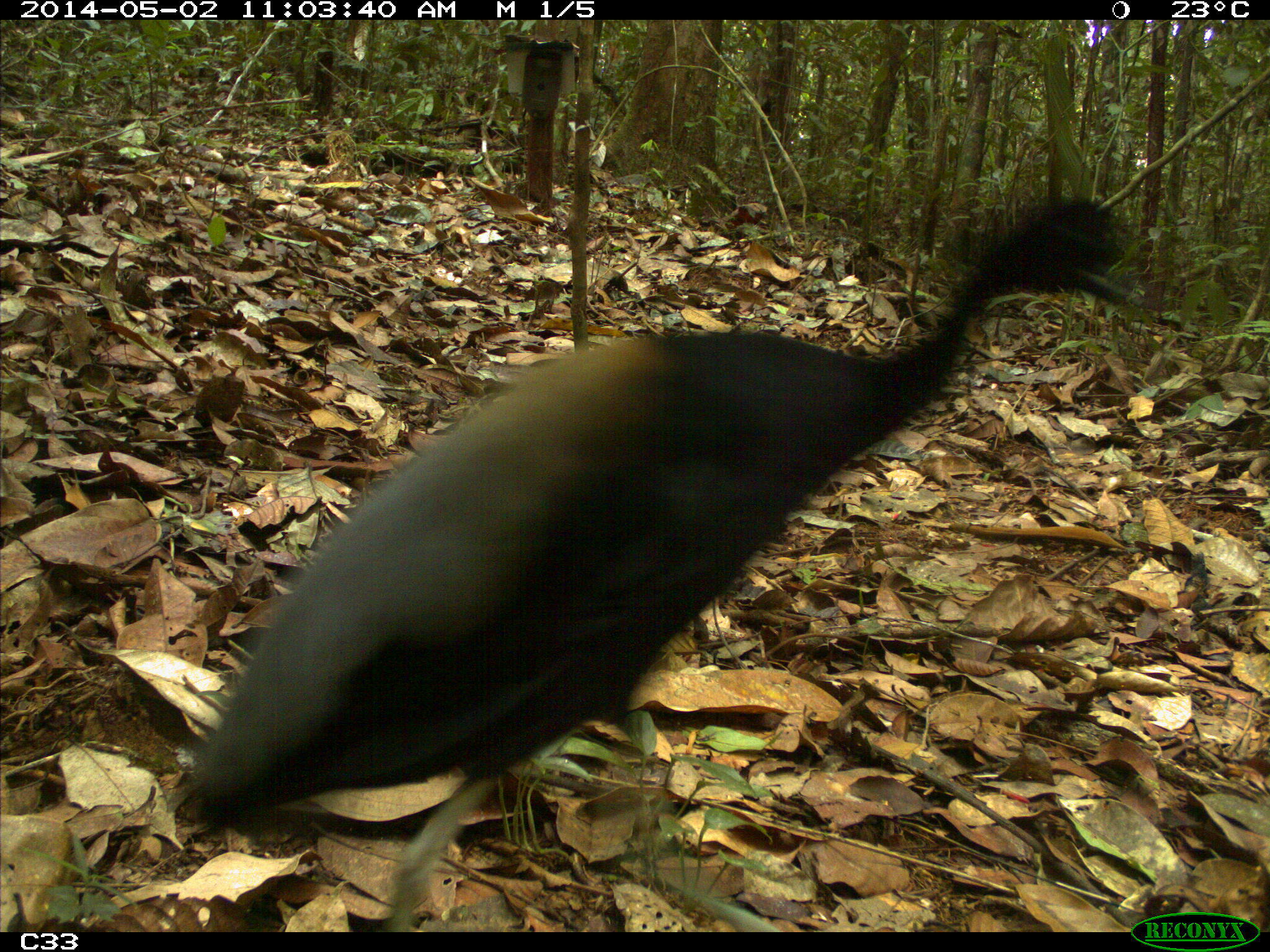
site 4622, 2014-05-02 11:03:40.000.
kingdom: Animalia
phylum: Chordata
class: Aves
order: Gruiformes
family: Psophiidae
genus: Psophia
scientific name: Psophia crepitans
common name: gray-winged trumpeter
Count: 2.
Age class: adult.